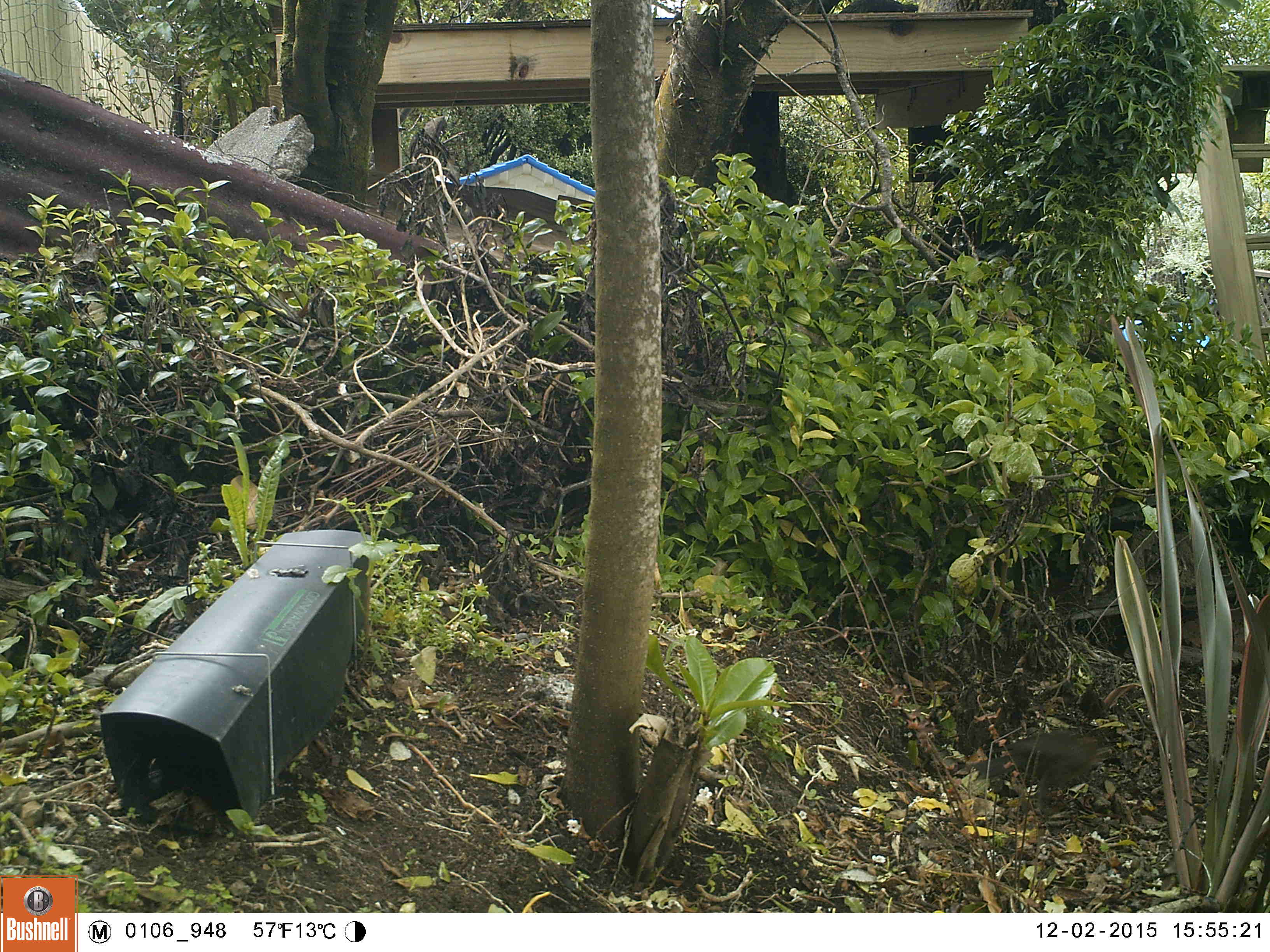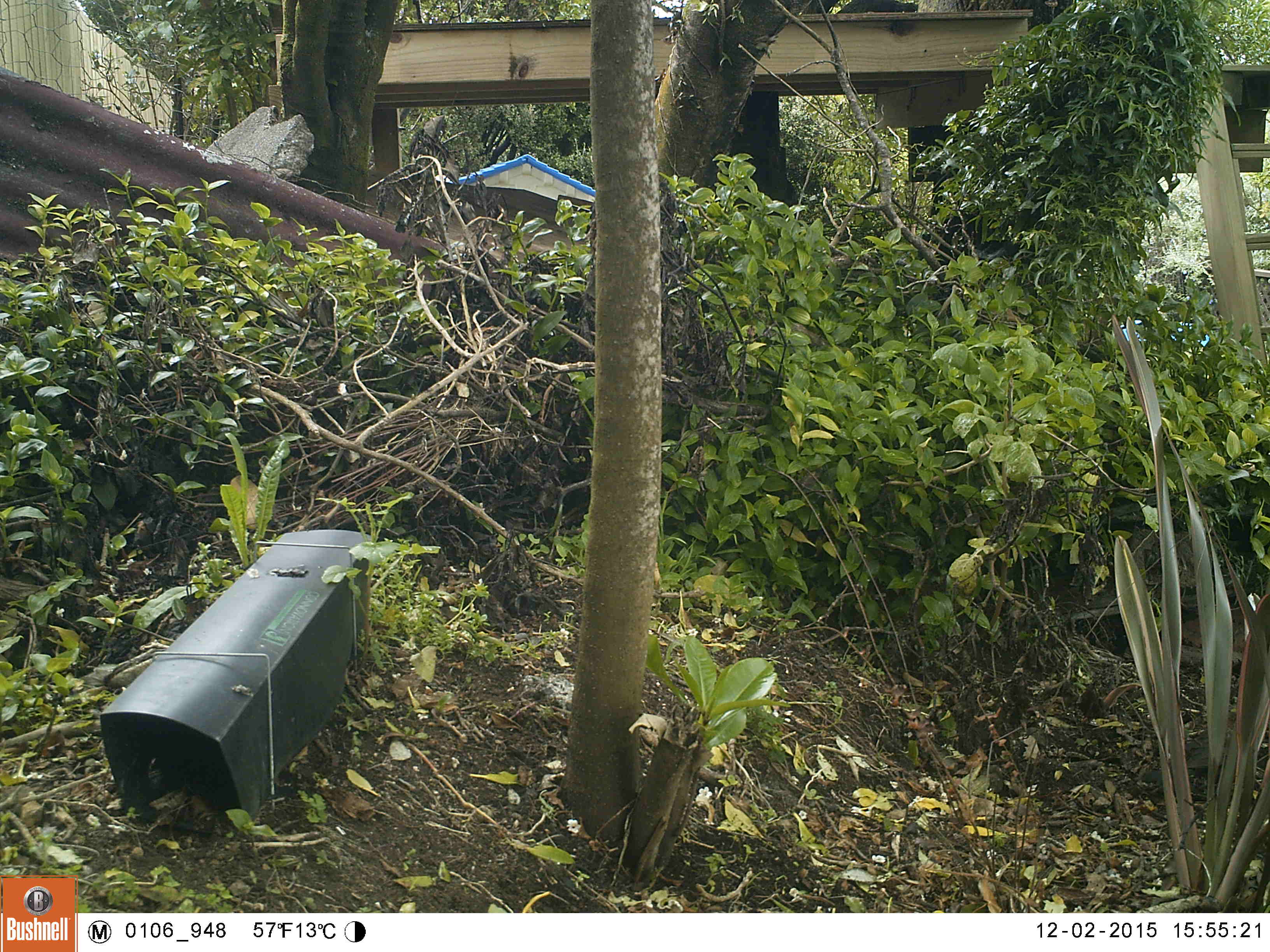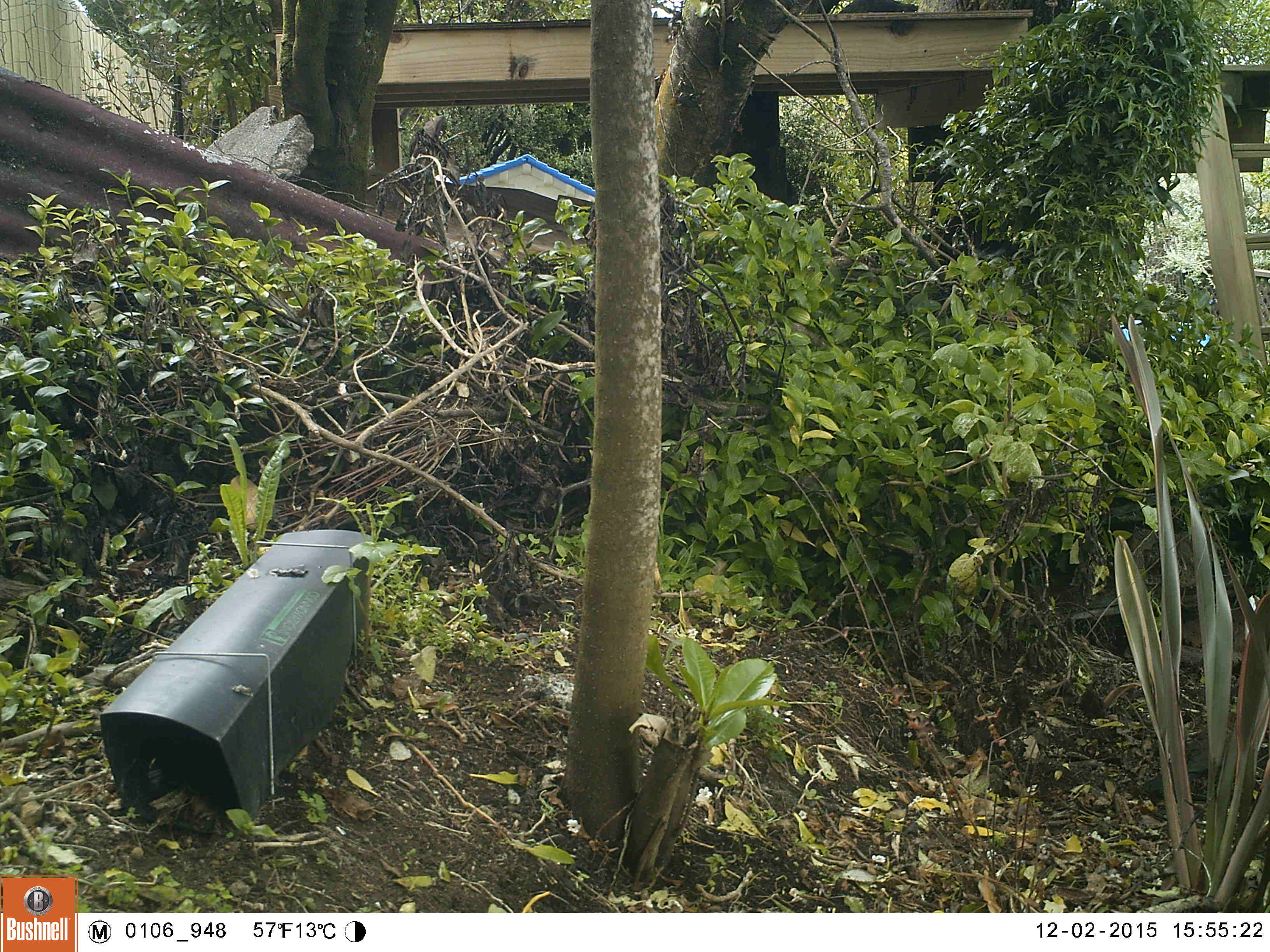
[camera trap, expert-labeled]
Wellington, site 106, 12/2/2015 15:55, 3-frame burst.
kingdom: Animalia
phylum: Chordata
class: Aves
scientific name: Aves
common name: bird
Bird (Aves).